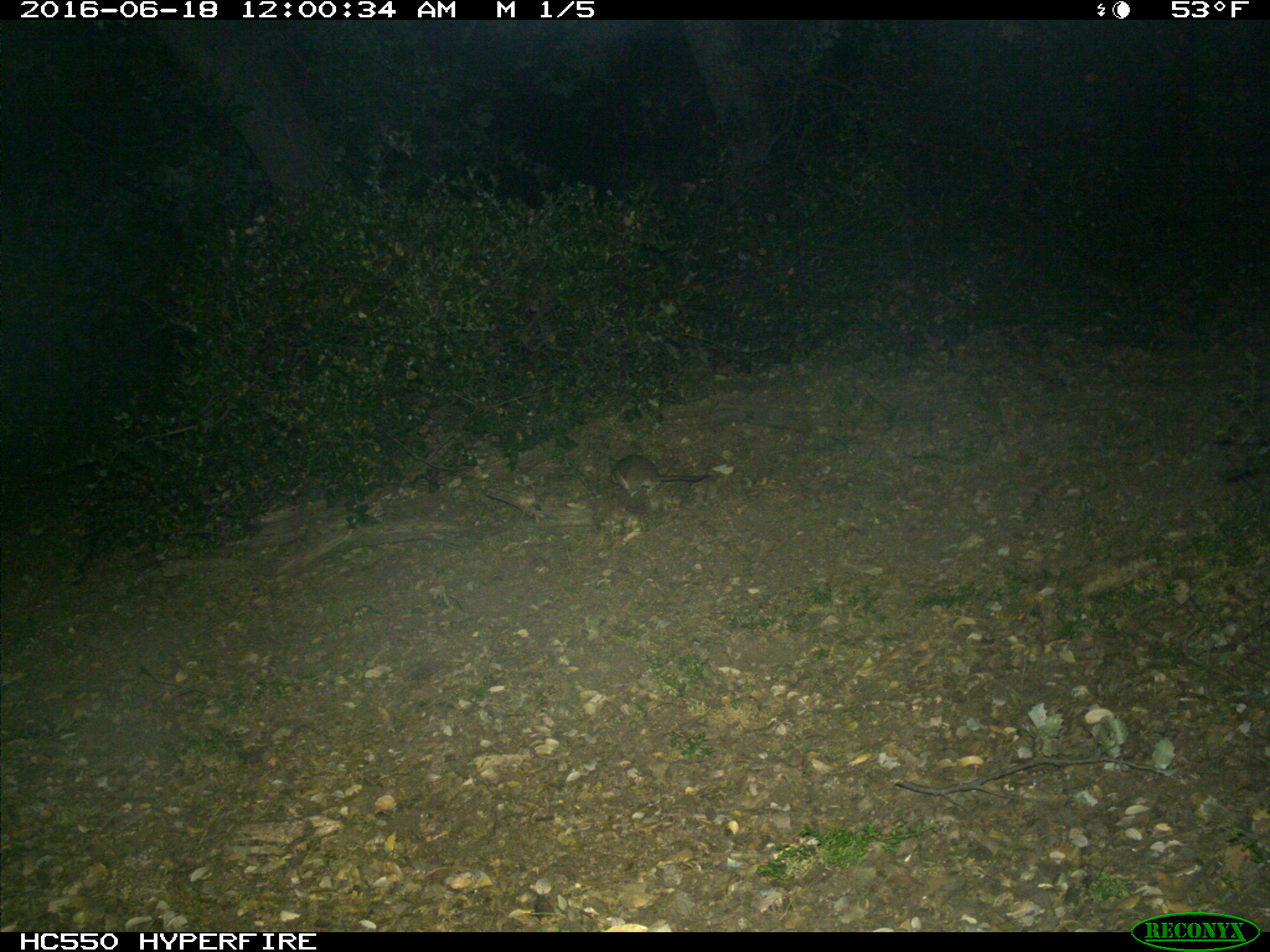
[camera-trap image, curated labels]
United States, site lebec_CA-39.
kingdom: Animalia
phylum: Chordata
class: Mammalia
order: Rodentia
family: Cricetidae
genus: Neotoma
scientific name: Neotoma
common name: pack rat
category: unidentified pack rat